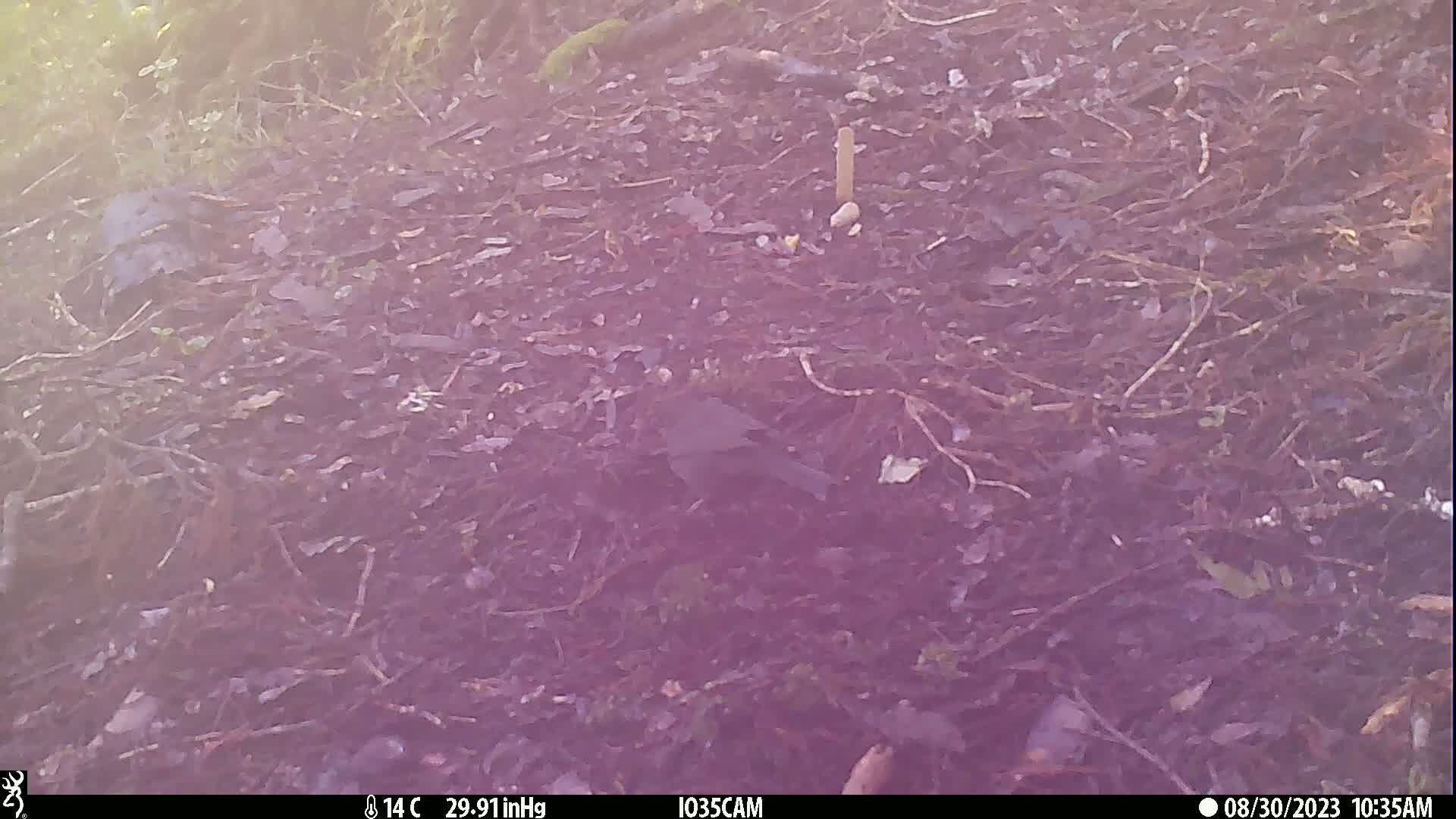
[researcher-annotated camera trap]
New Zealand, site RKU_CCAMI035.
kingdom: Animalia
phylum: Chordata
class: Aves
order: Passeriformes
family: Turdidae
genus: Turdus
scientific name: Turdus merula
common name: eurasian blackbird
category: blackbird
Blackbird (eurasian blackbird) (Turdus merula).